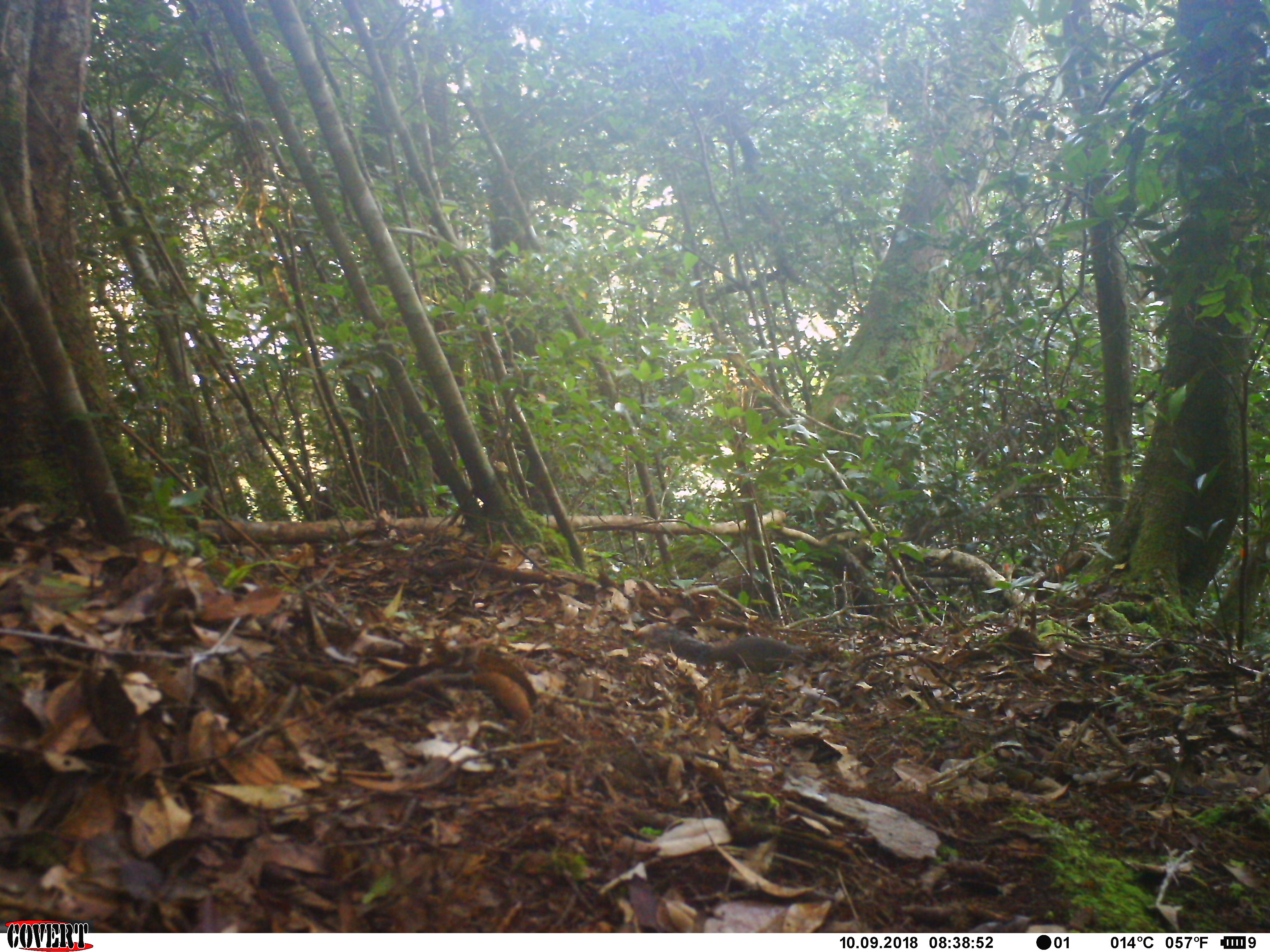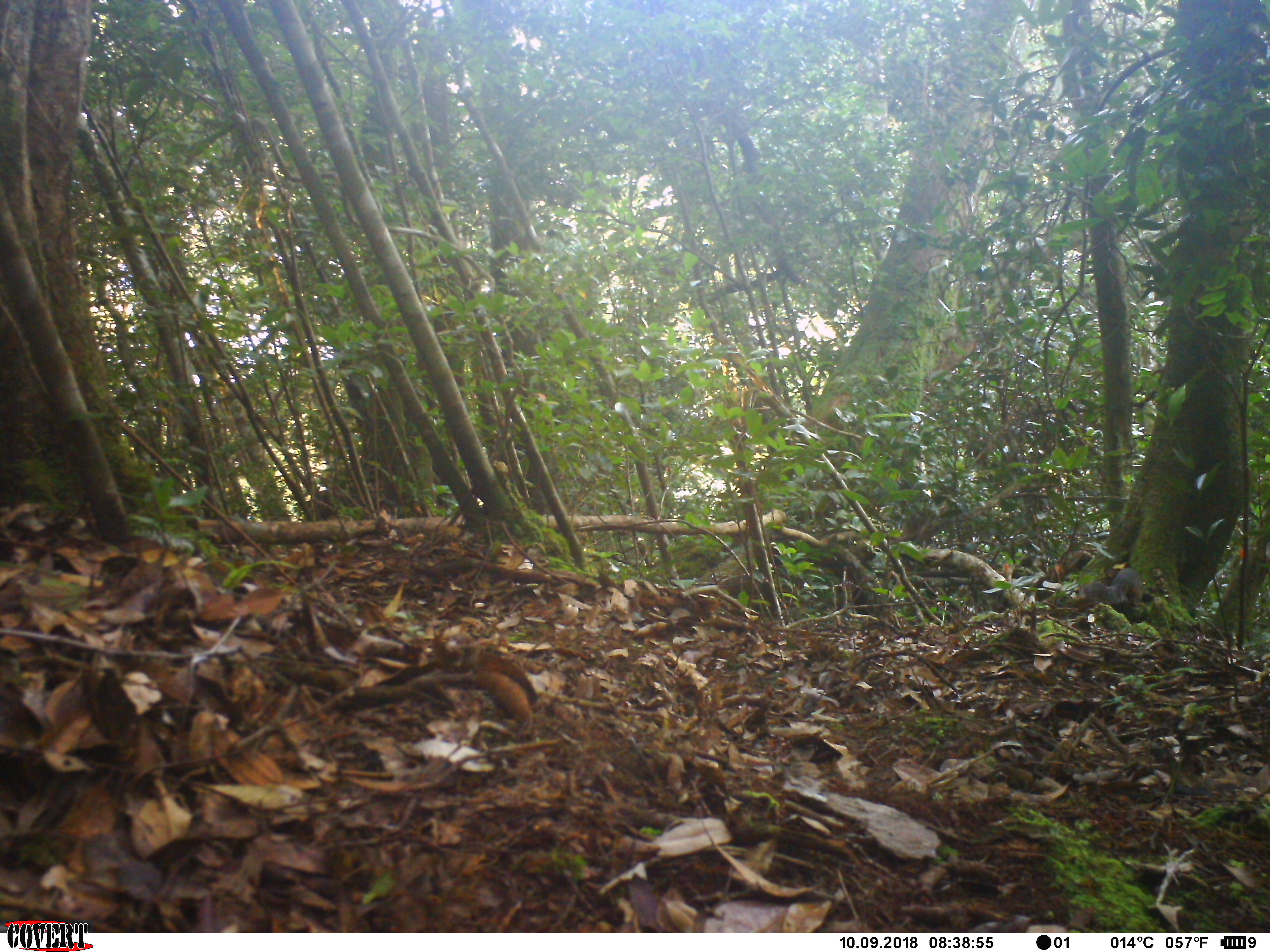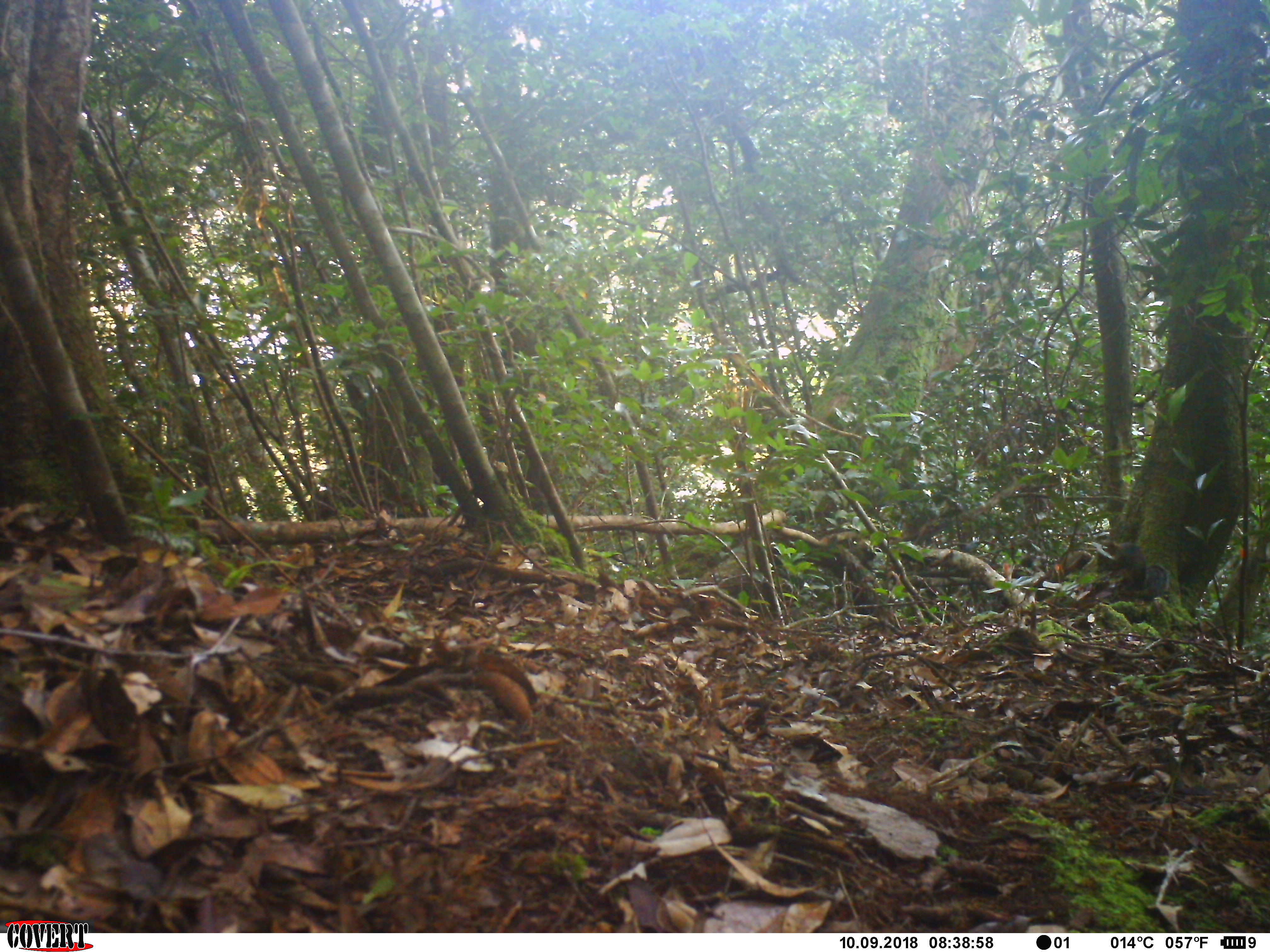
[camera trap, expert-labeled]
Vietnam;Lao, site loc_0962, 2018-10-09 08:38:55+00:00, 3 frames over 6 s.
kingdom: Animalia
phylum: Chordata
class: Mammalia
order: Rodentia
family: Sciuridae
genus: Dremomys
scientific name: Dremomys rufigenis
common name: red-cheeked squirrel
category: red cheeked squirrel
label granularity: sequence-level